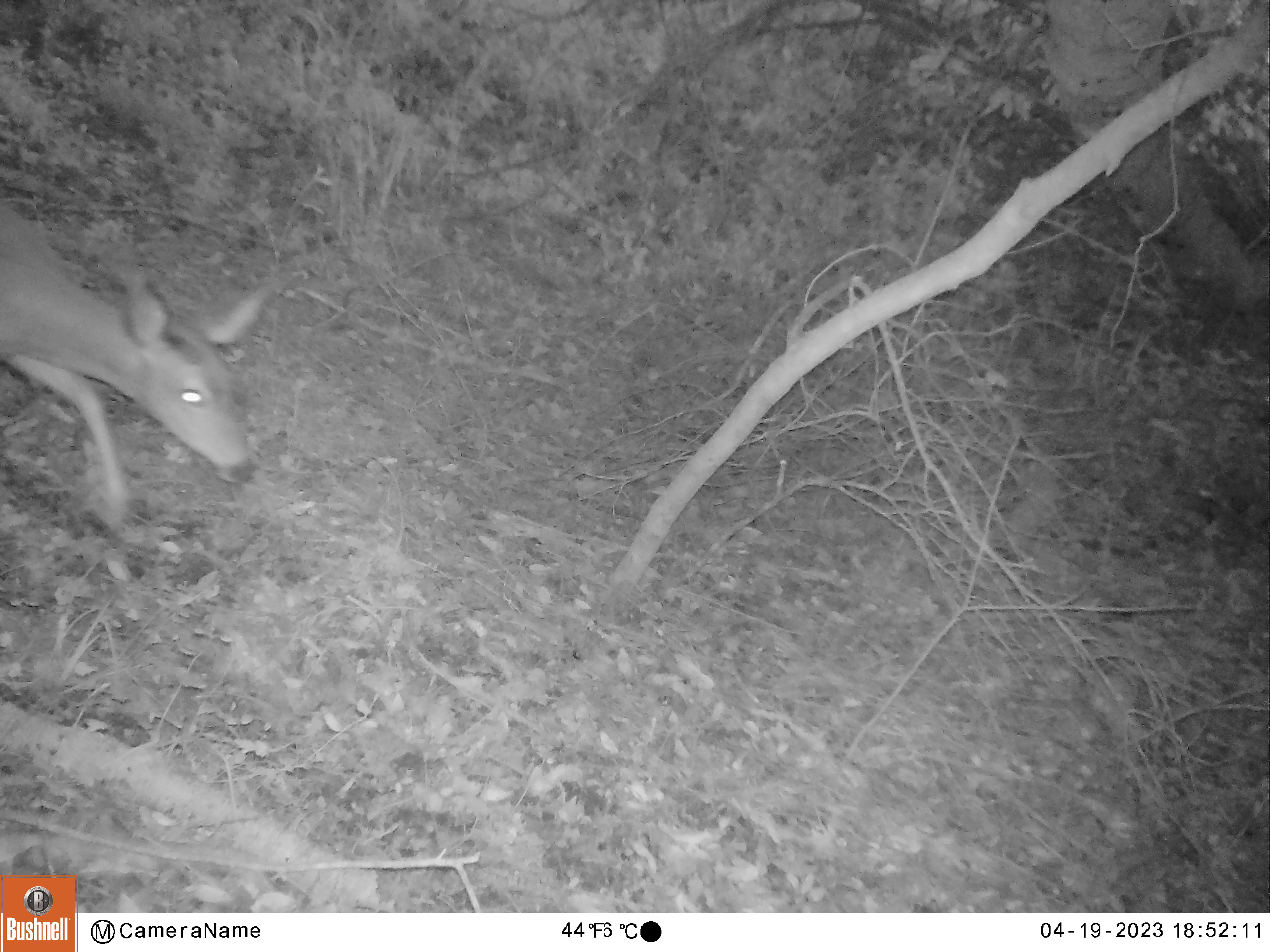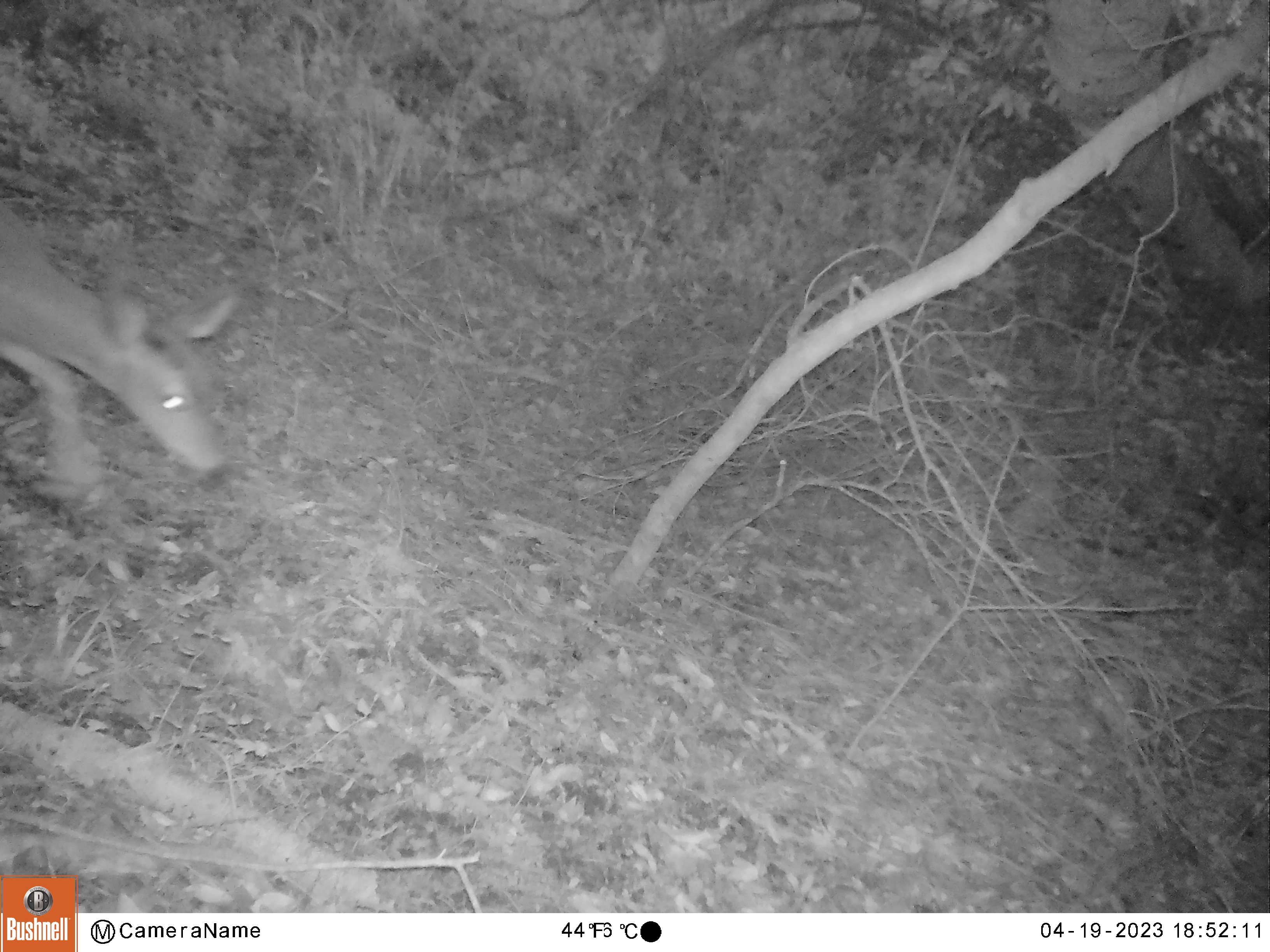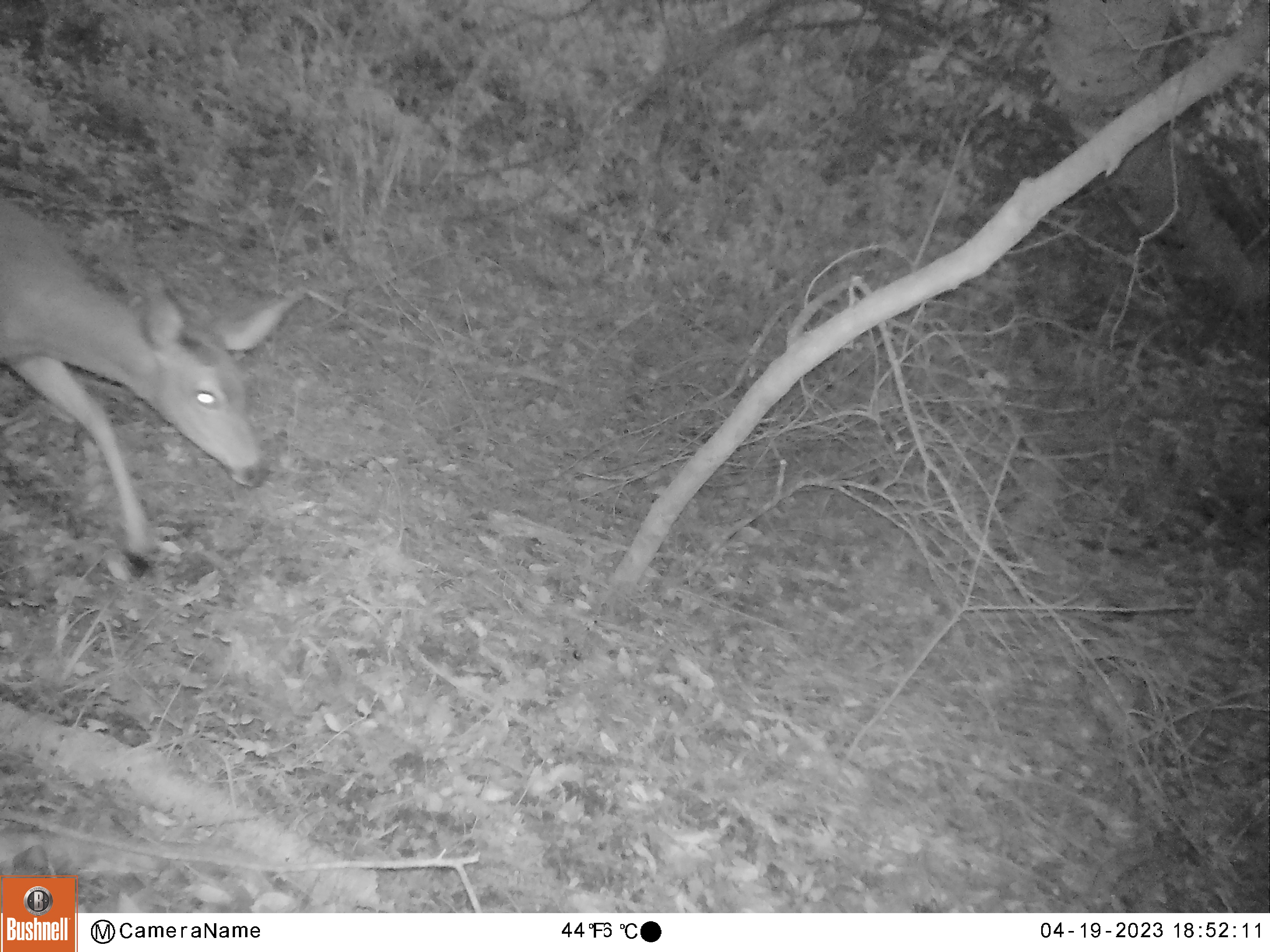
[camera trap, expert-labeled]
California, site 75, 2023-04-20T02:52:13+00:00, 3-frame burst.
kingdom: Animalia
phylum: Chordata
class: Mammalia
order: Artiodactyla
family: Cervidae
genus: Odocoileus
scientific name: Odocoileus hemionus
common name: mule deer